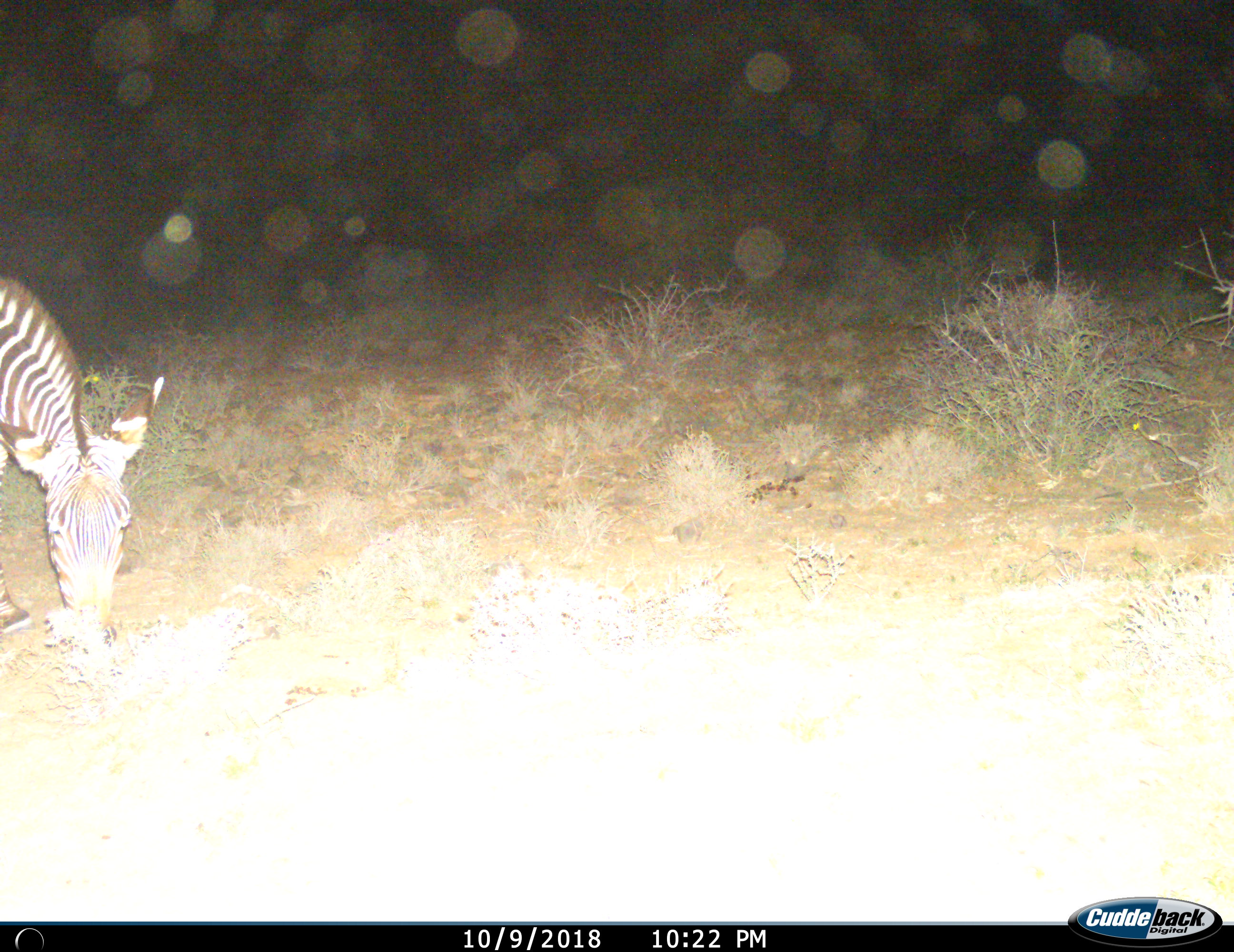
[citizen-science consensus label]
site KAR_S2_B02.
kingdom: Animalia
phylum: Chordata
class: Mammalia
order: Perissodactyla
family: Equidae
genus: Equus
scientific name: Equus zebra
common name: mountain zebra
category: zebramountain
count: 1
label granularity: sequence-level